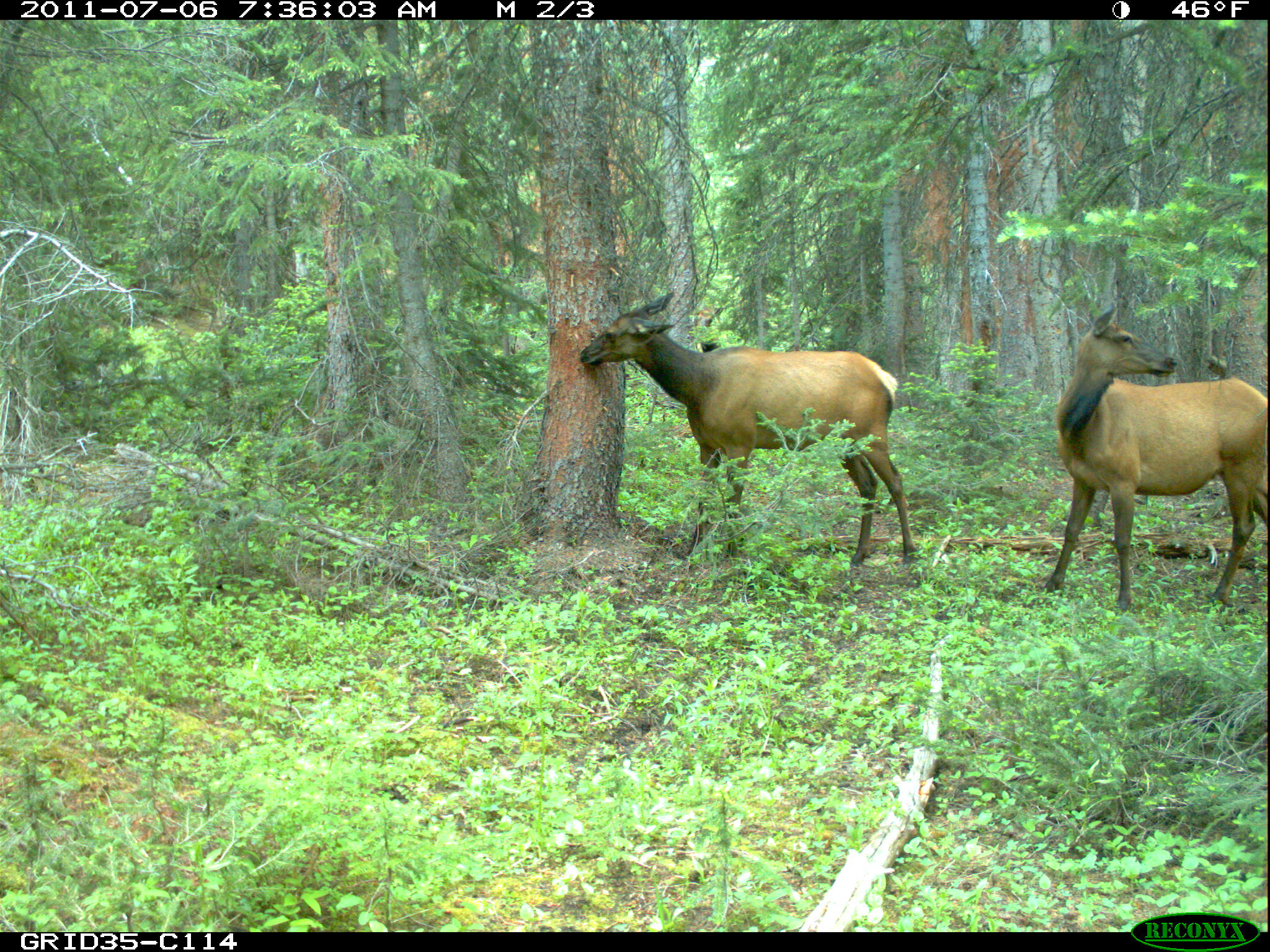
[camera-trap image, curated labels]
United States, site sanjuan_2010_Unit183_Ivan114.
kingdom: Animalia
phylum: Chordata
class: Mammalia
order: Artiodactyla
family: Cervidae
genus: Cervus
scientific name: Cervus elaphus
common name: red deer